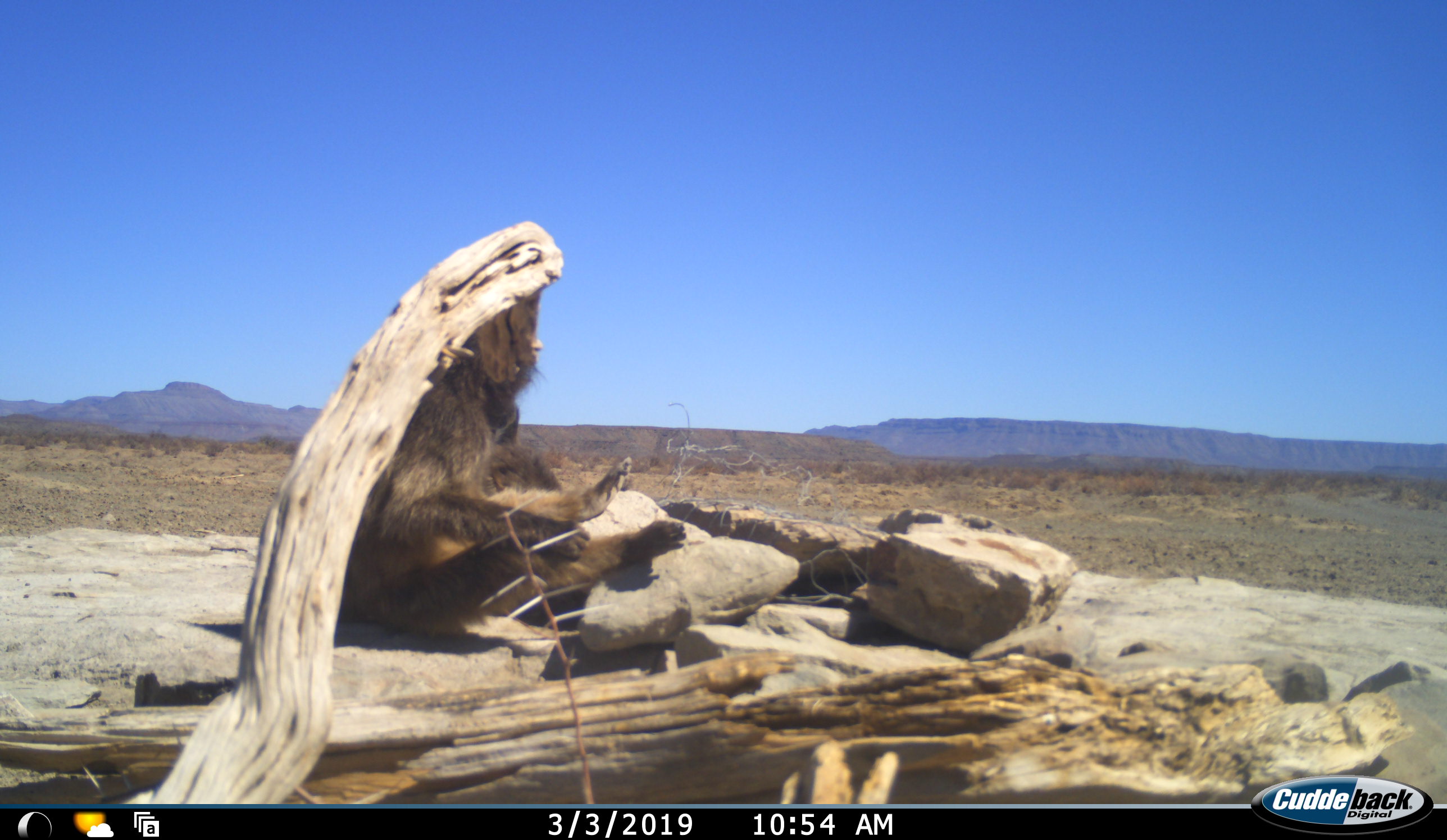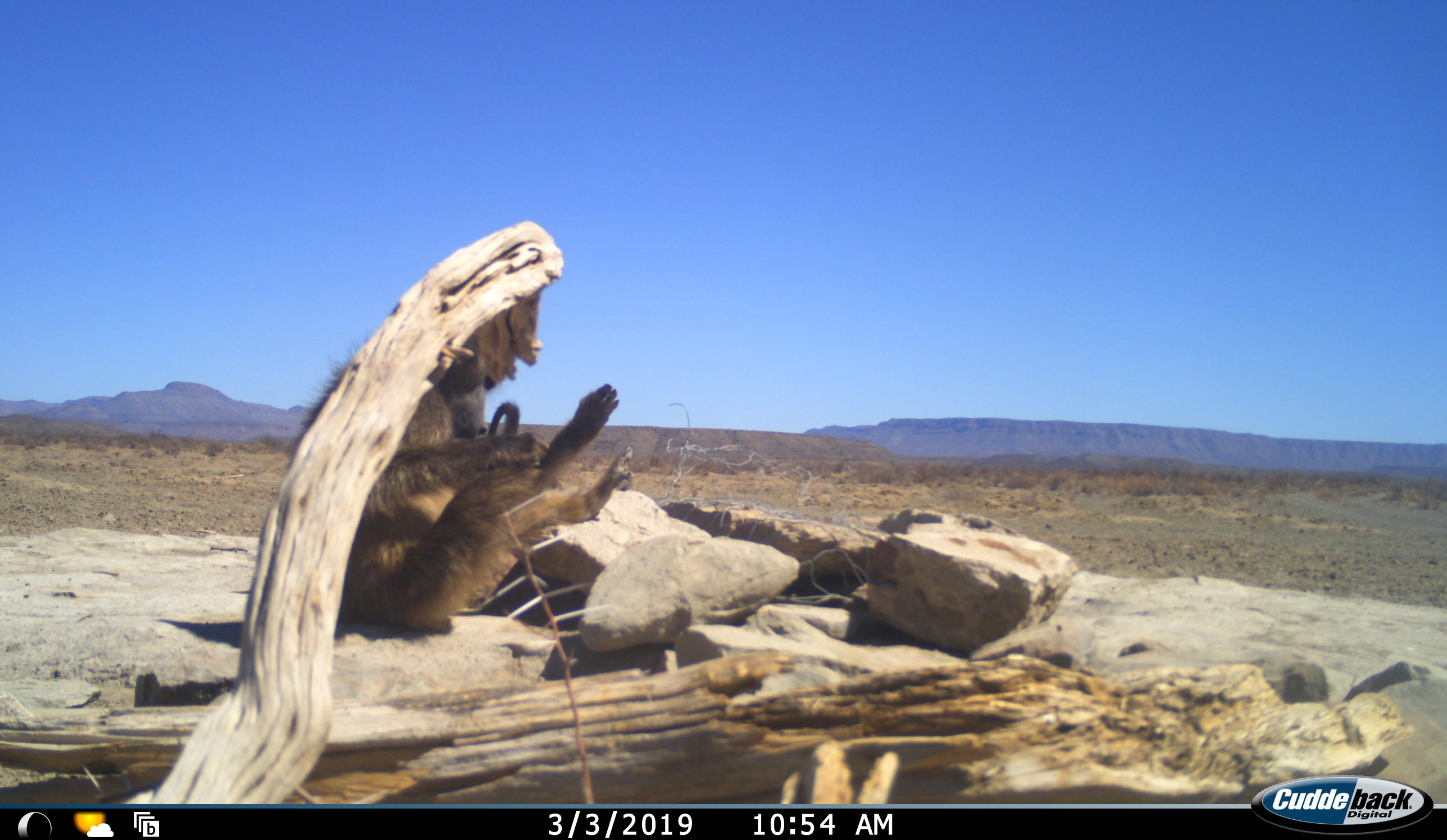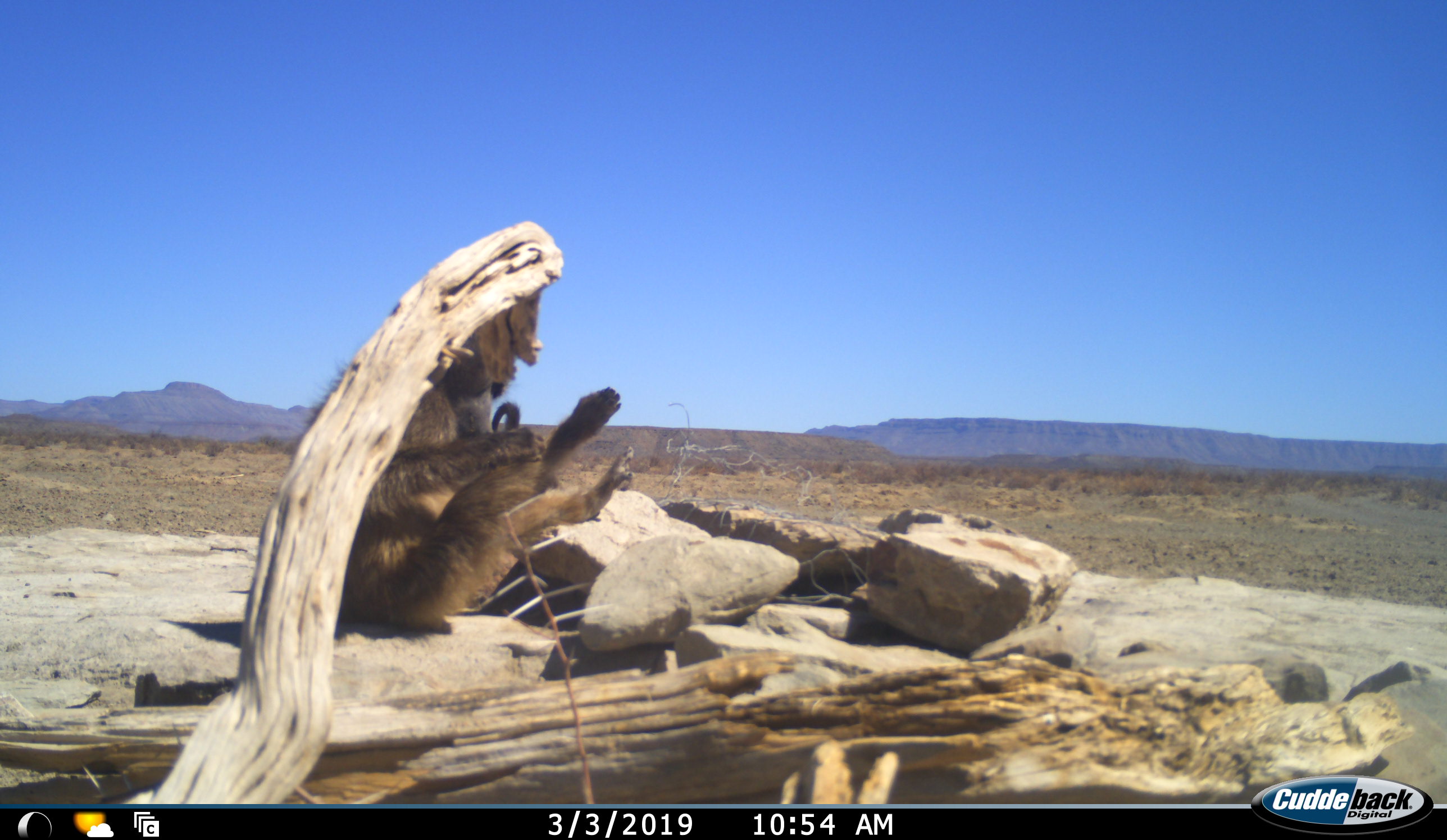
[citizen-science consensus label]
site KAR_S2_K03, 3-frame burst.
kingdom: Animalia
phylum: Chordata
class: Mammalia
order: Primates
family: Cercopithecidae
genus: Papio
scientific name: Papio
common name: baboon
Baboon (Papio), count 1. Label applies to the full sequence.